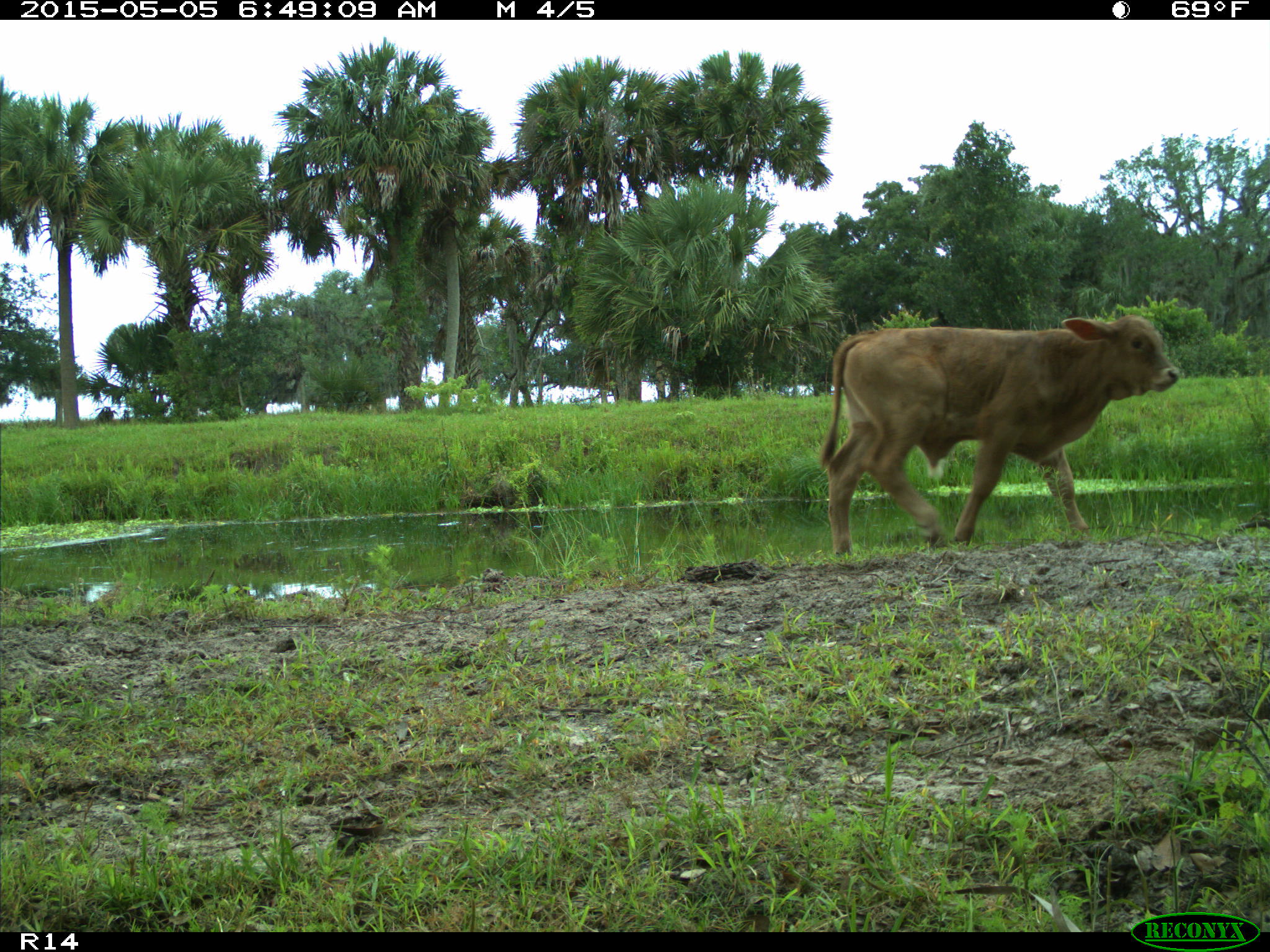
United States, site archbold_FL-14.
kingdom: Animalia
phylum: Chordata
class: Mammalia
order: Artiodactyla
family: Bovidae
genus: Bos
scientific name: Bos taurus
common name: domestic cow